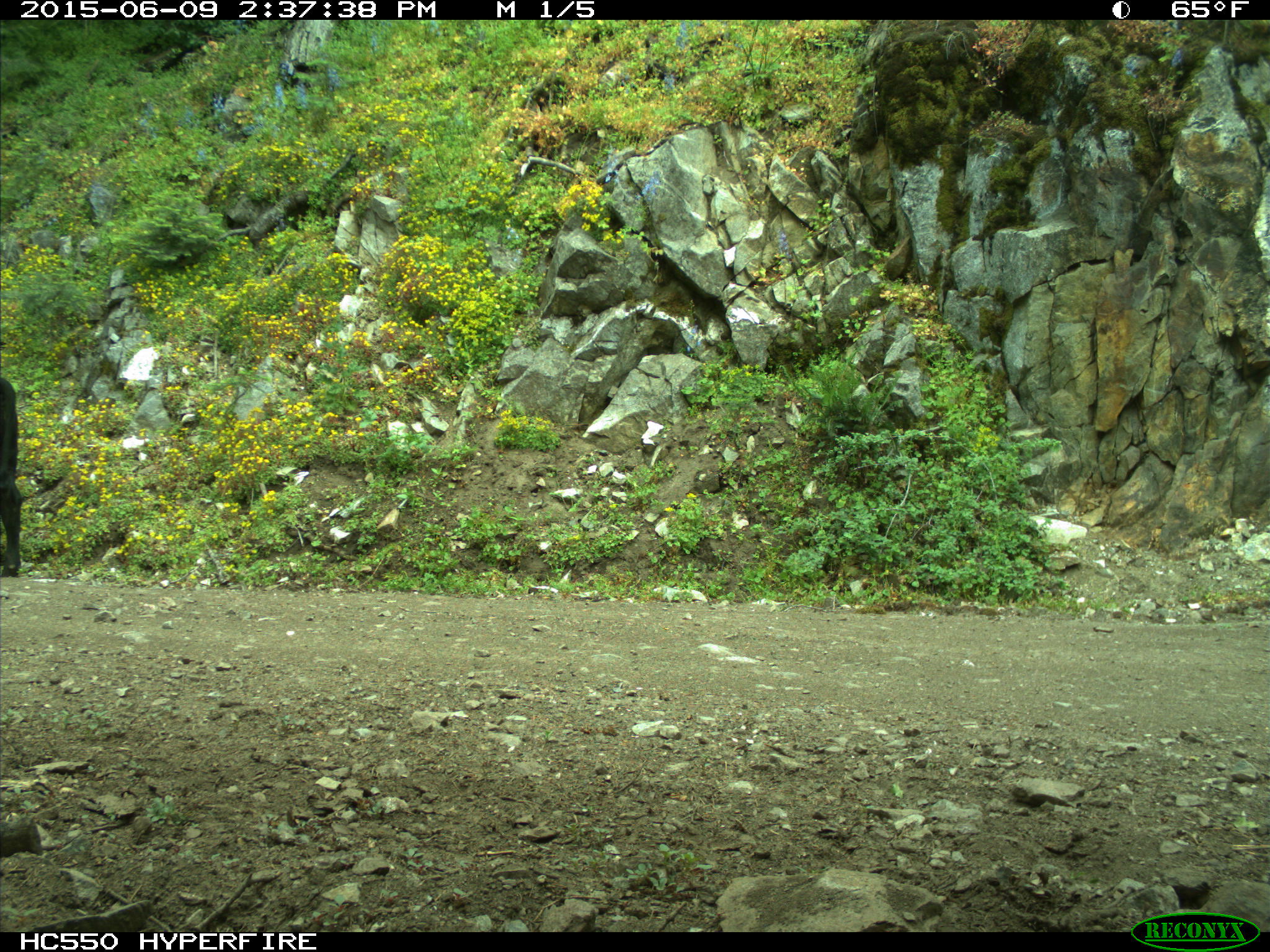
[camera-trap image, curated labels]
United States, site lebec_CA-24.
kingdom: Animalia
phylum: Chordata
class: Mammalia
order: Artiodactyla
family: Bovidae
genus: Bos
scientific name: Bos taurus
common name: domestic cow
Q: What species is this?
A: Bos taurus (domestic cow).